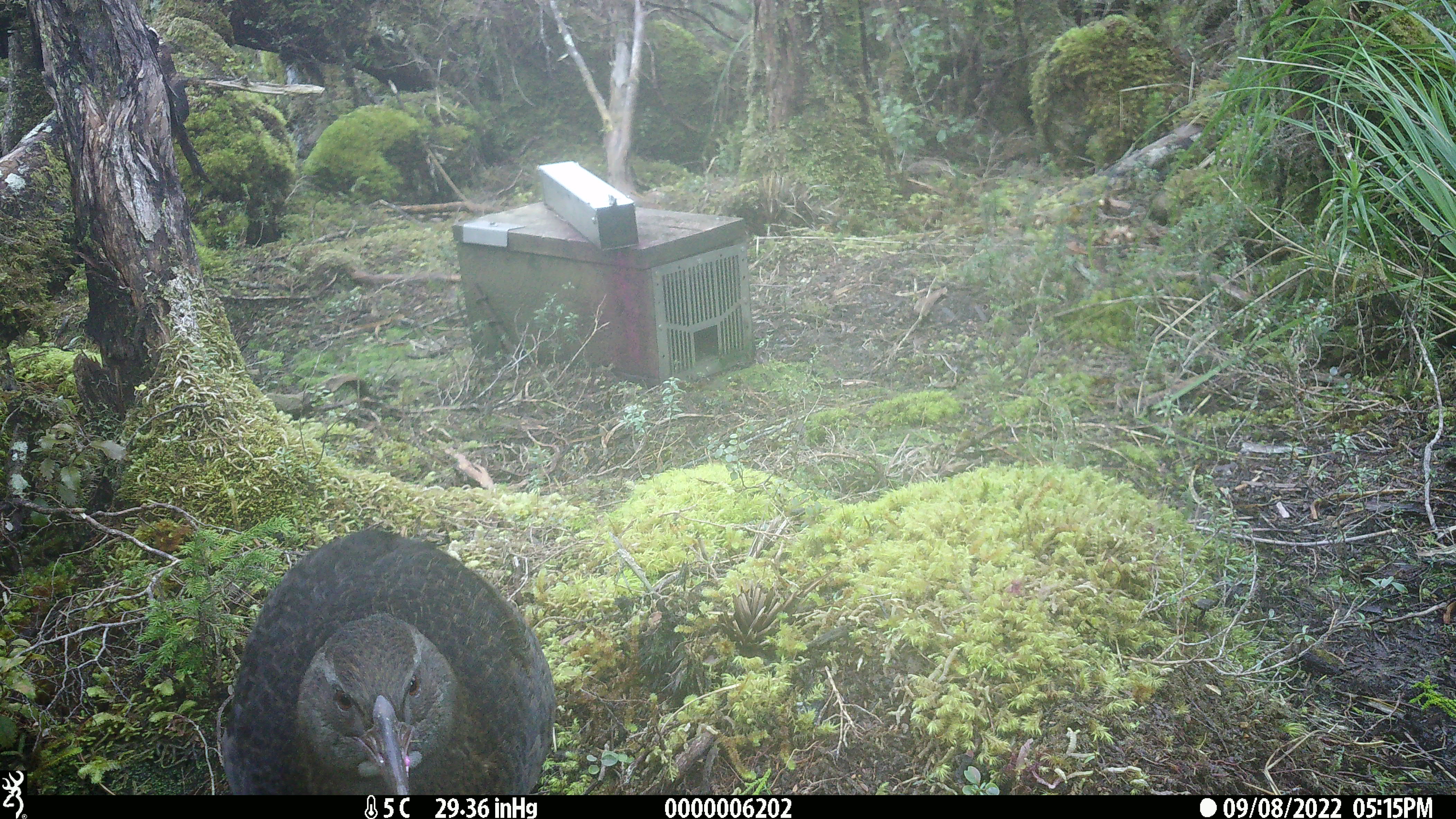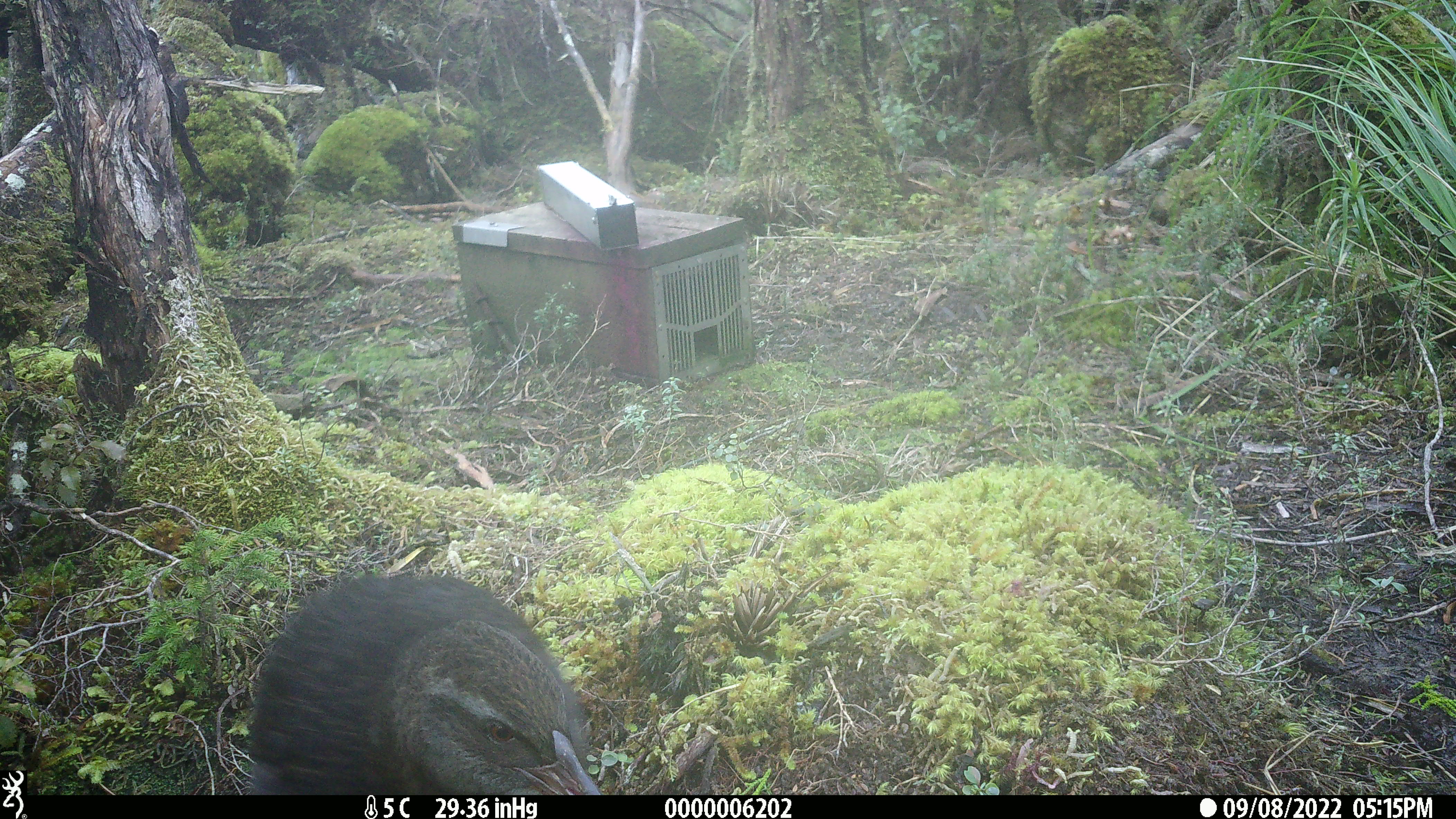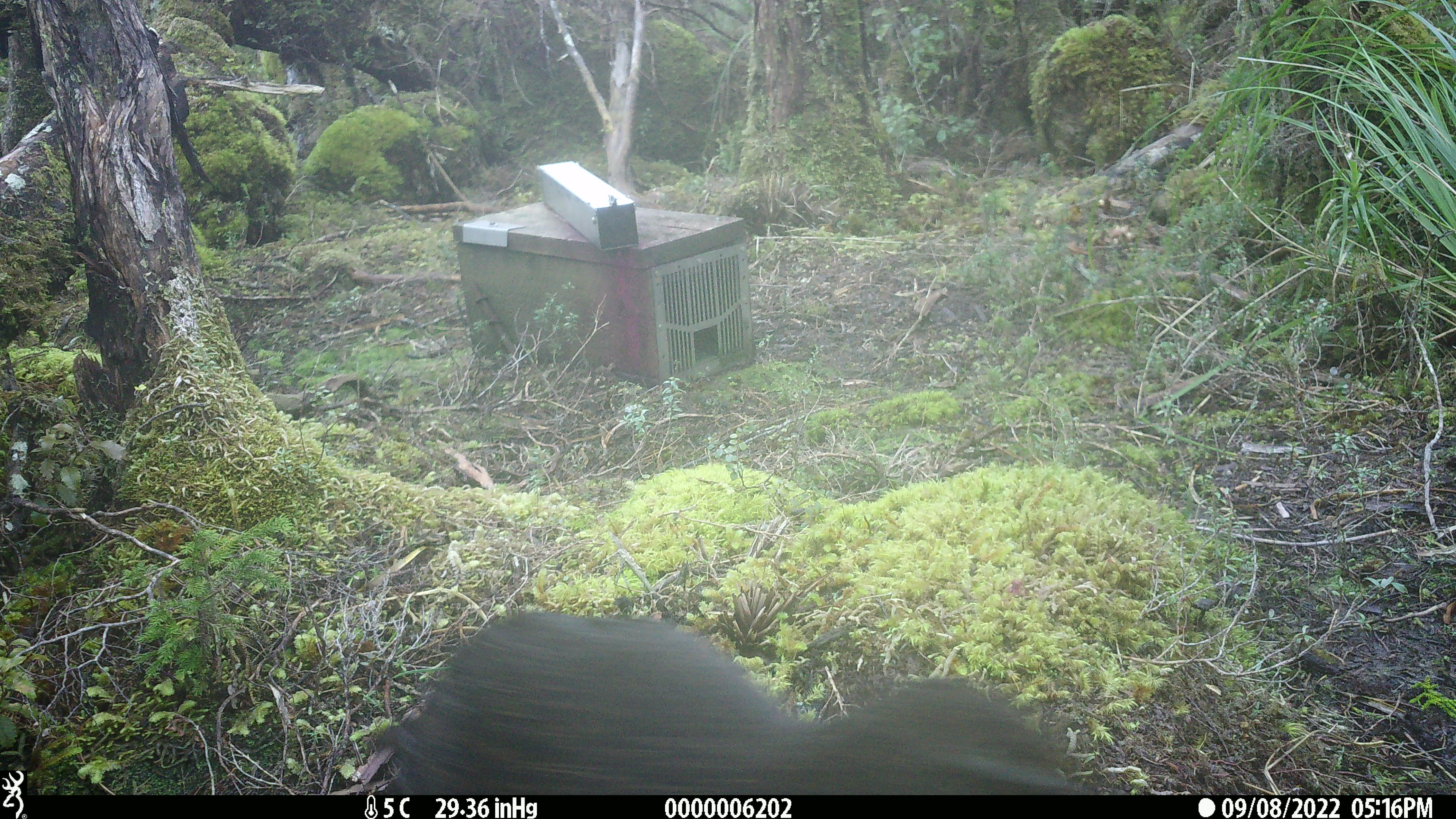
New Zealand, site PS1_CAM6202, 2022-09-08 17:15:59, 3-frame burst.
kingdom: Animalia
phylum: Chordata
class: Aves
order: Gruiformes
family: Rallidae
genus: Gallirallus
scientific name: Gallirallus australis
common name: weka